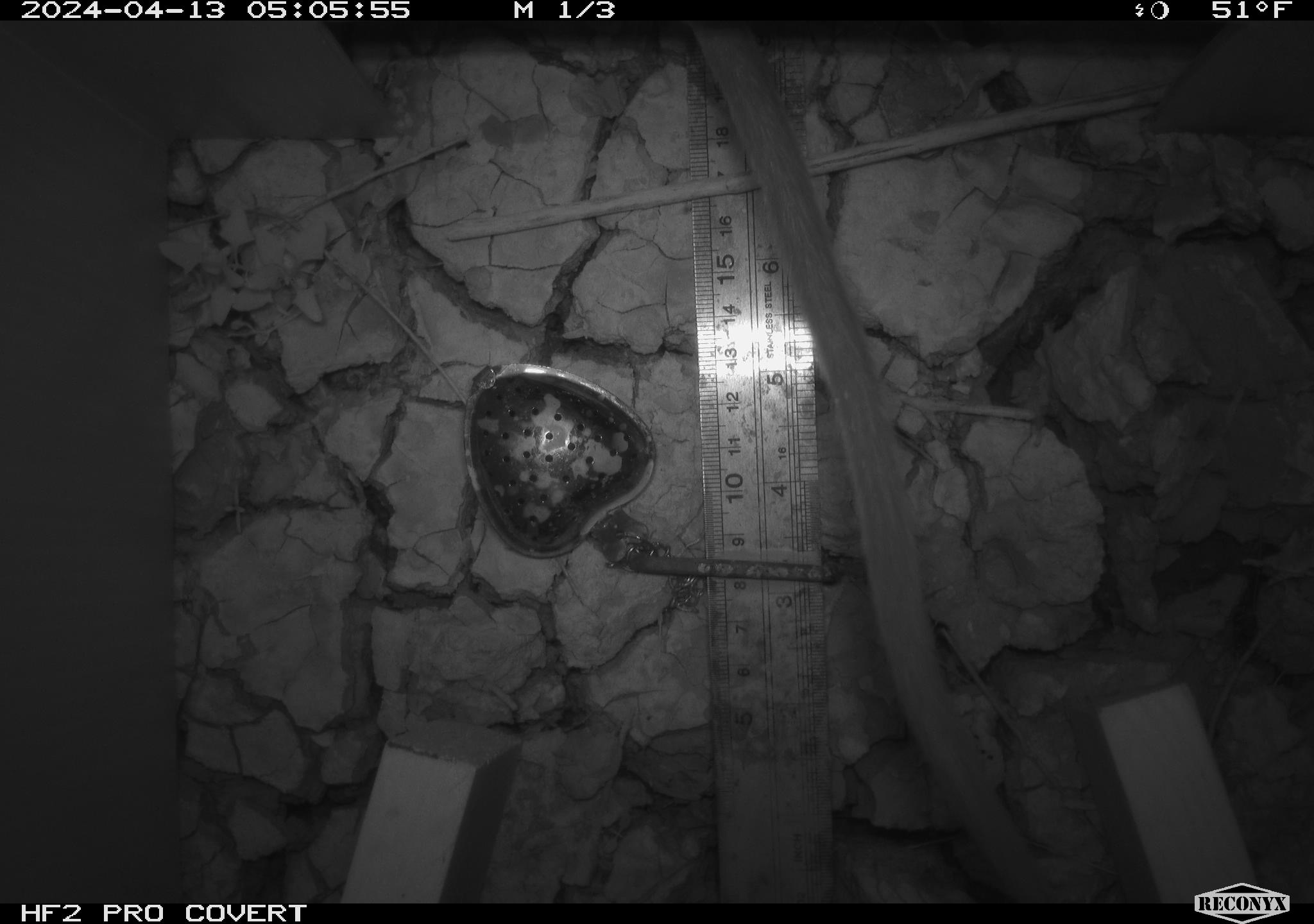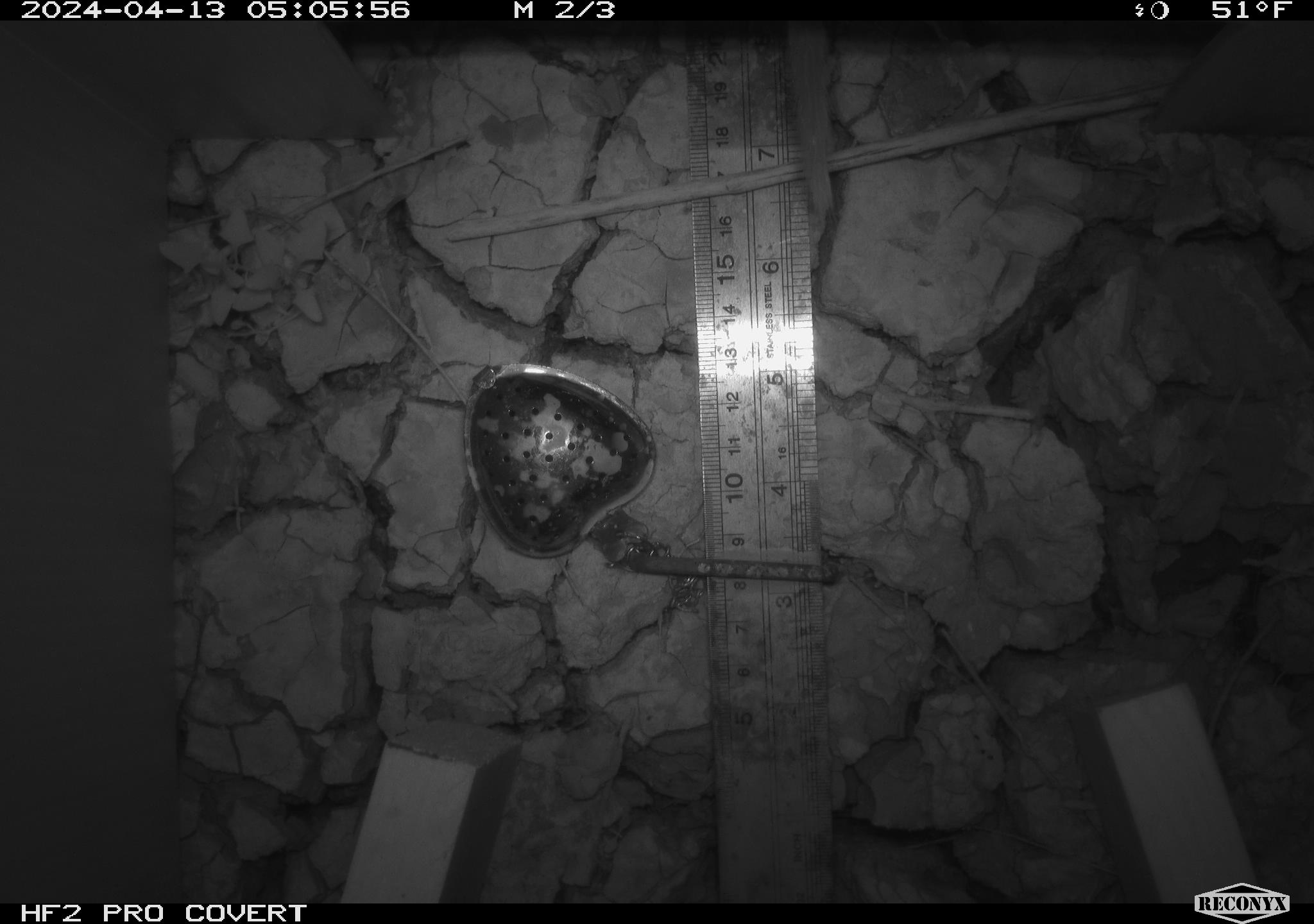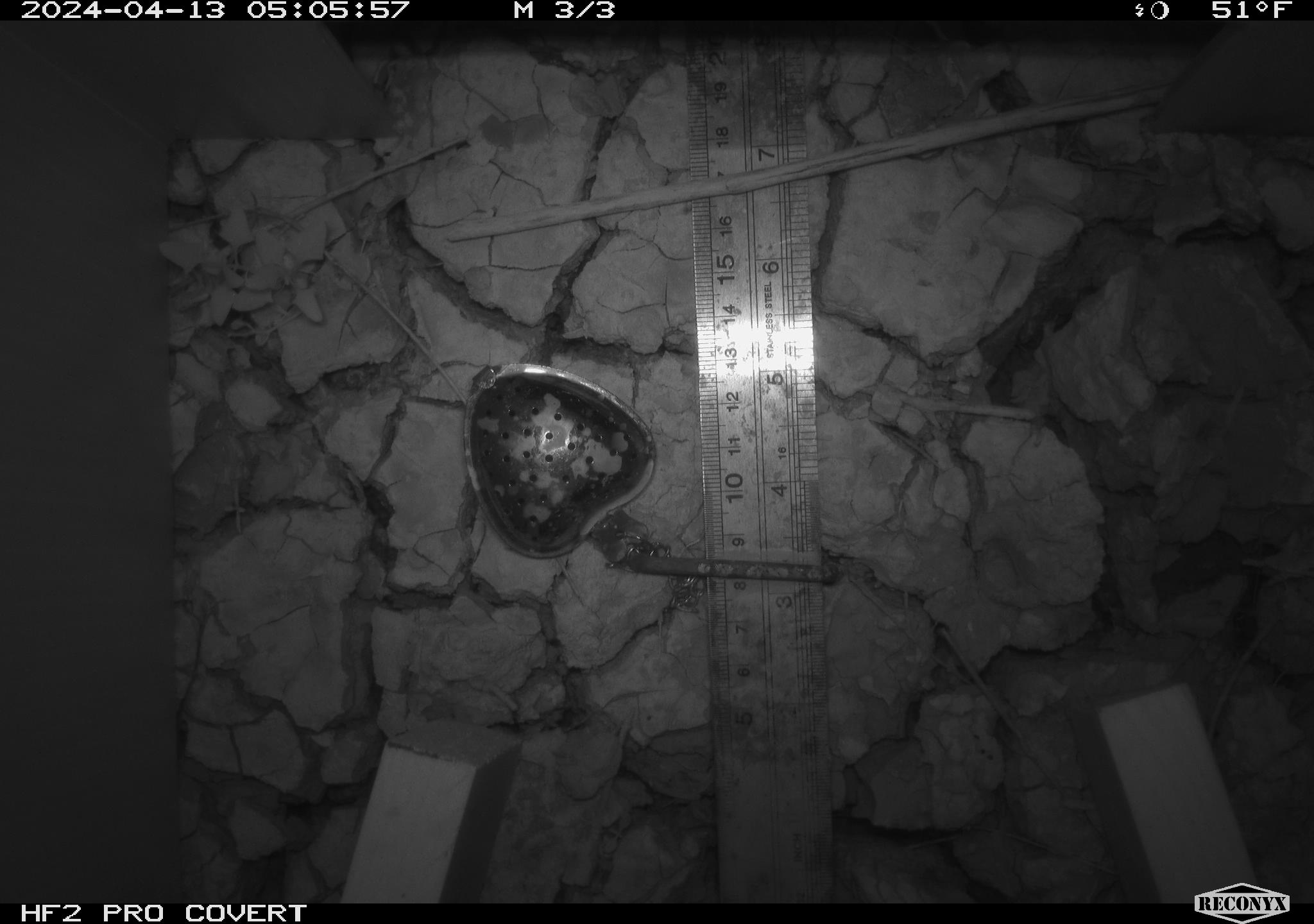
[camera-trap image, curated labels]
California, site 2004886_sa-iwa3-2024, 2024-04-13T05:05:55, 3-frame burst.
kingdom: Animalia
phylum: Chordata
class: Mammalia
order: Rodentia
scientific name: Rodentia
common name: rodent